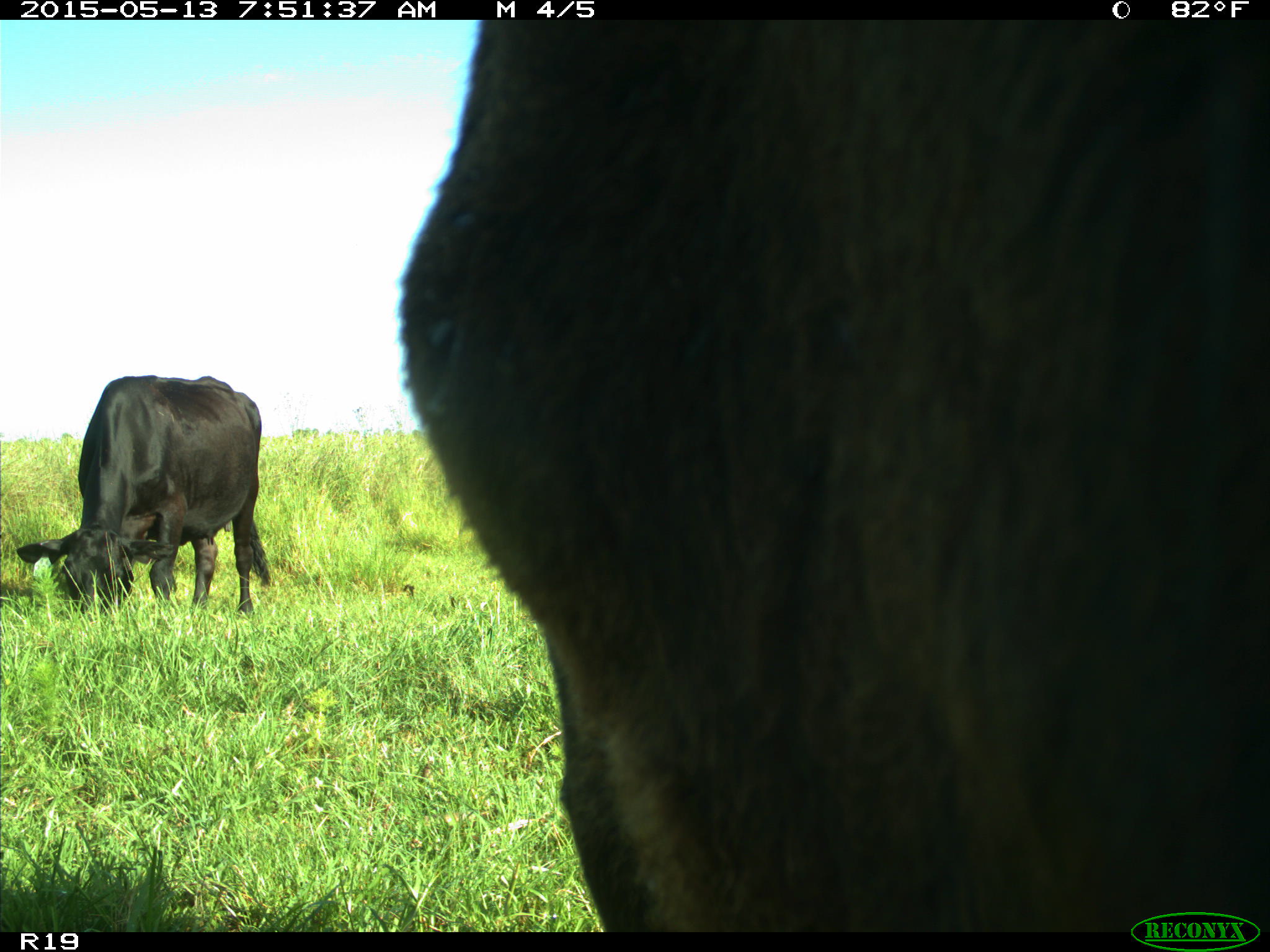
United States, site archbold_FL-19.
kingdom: Animalia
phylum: Chordata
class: Mammalia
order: Artiodactyla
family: Bovidae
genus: Bos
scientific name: Bos taurus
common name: domestic cow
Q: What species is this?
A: Bos taurus (domestic cow).